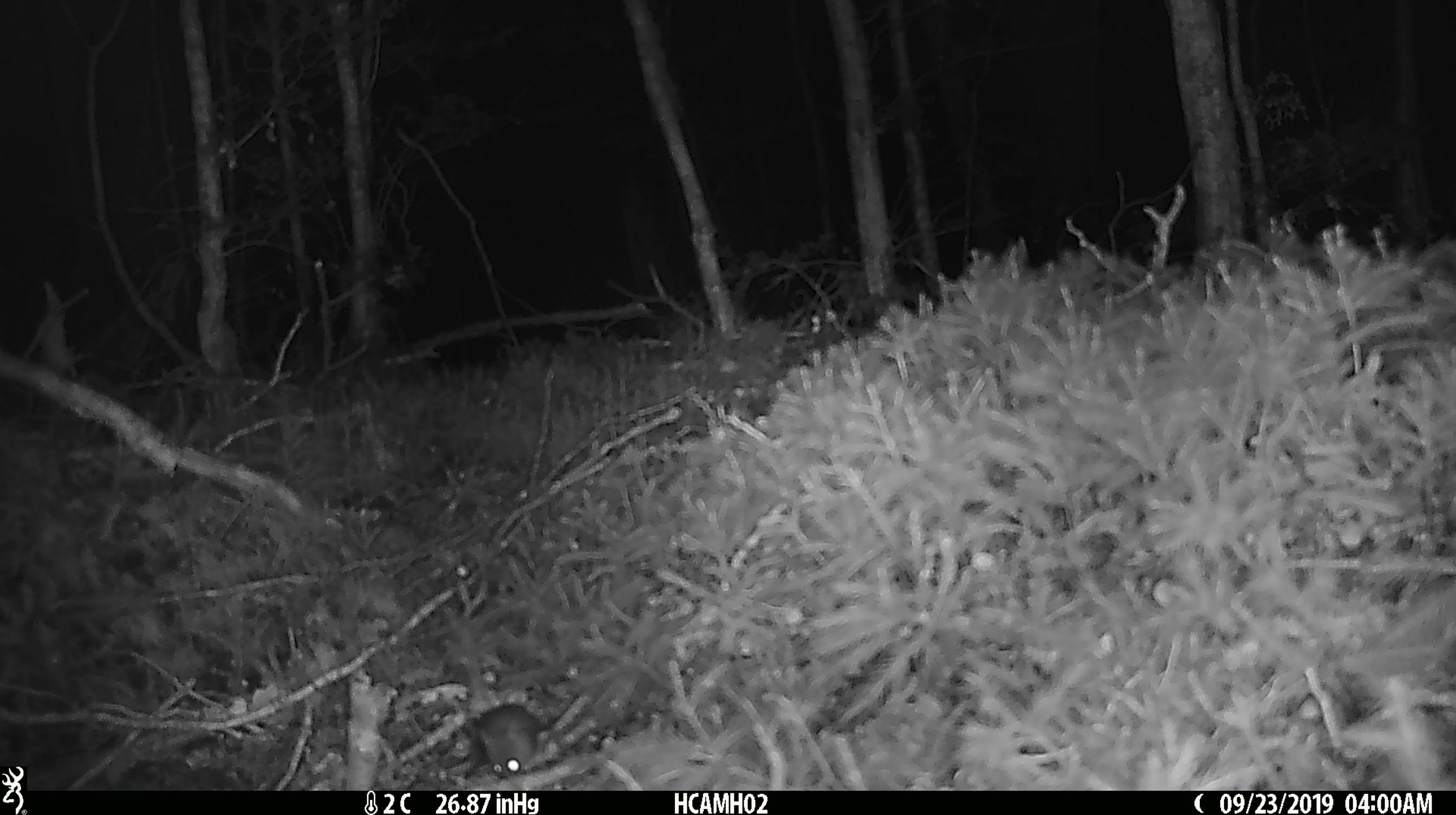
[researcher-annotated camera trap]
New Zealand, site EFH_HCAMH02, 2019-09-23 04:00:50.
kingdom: Animalia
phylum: Chordata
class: Mammalia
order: Rodentia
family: Muridae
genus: Mus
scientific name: Mus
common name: mouse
Mouse (Mus).